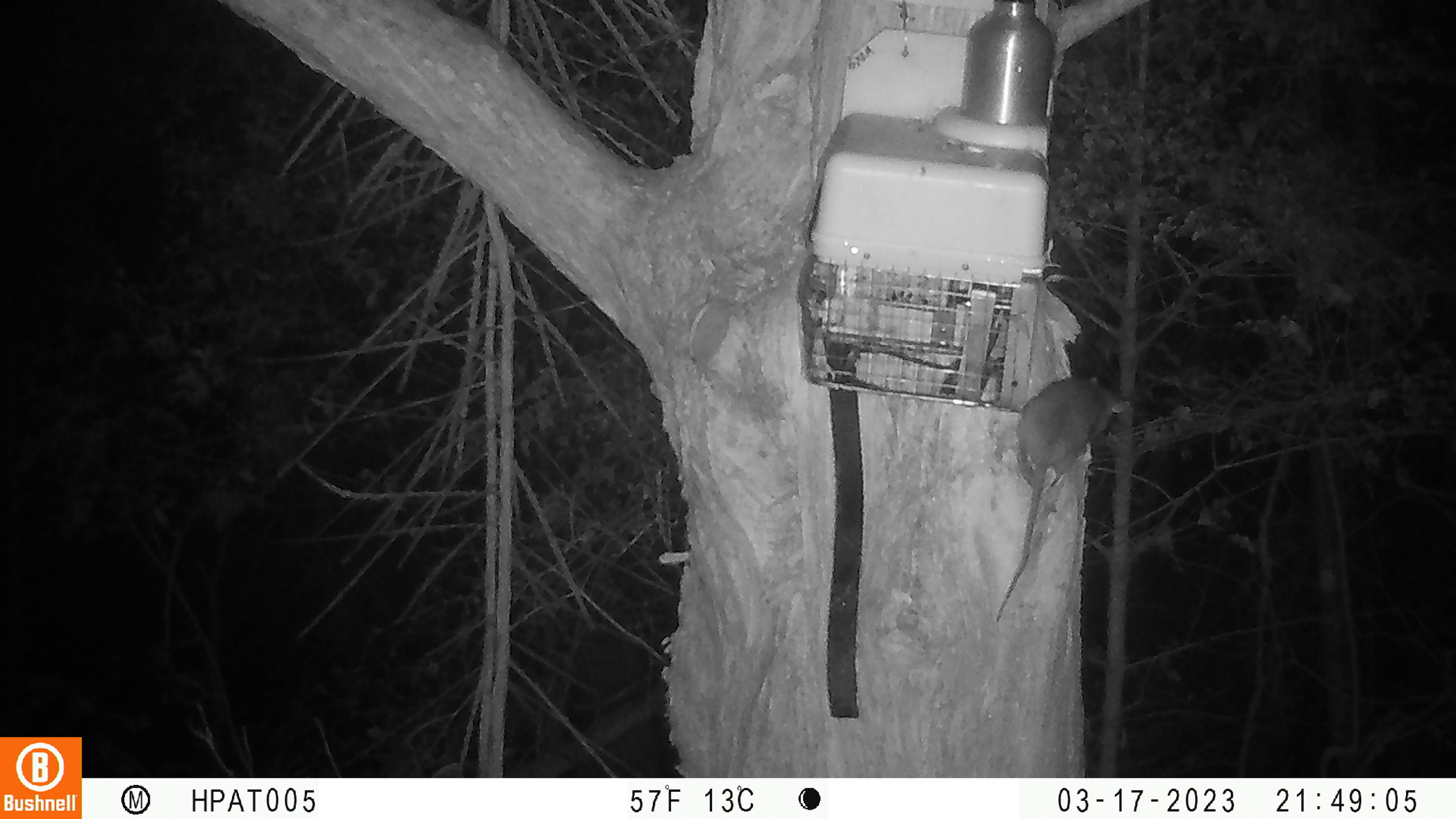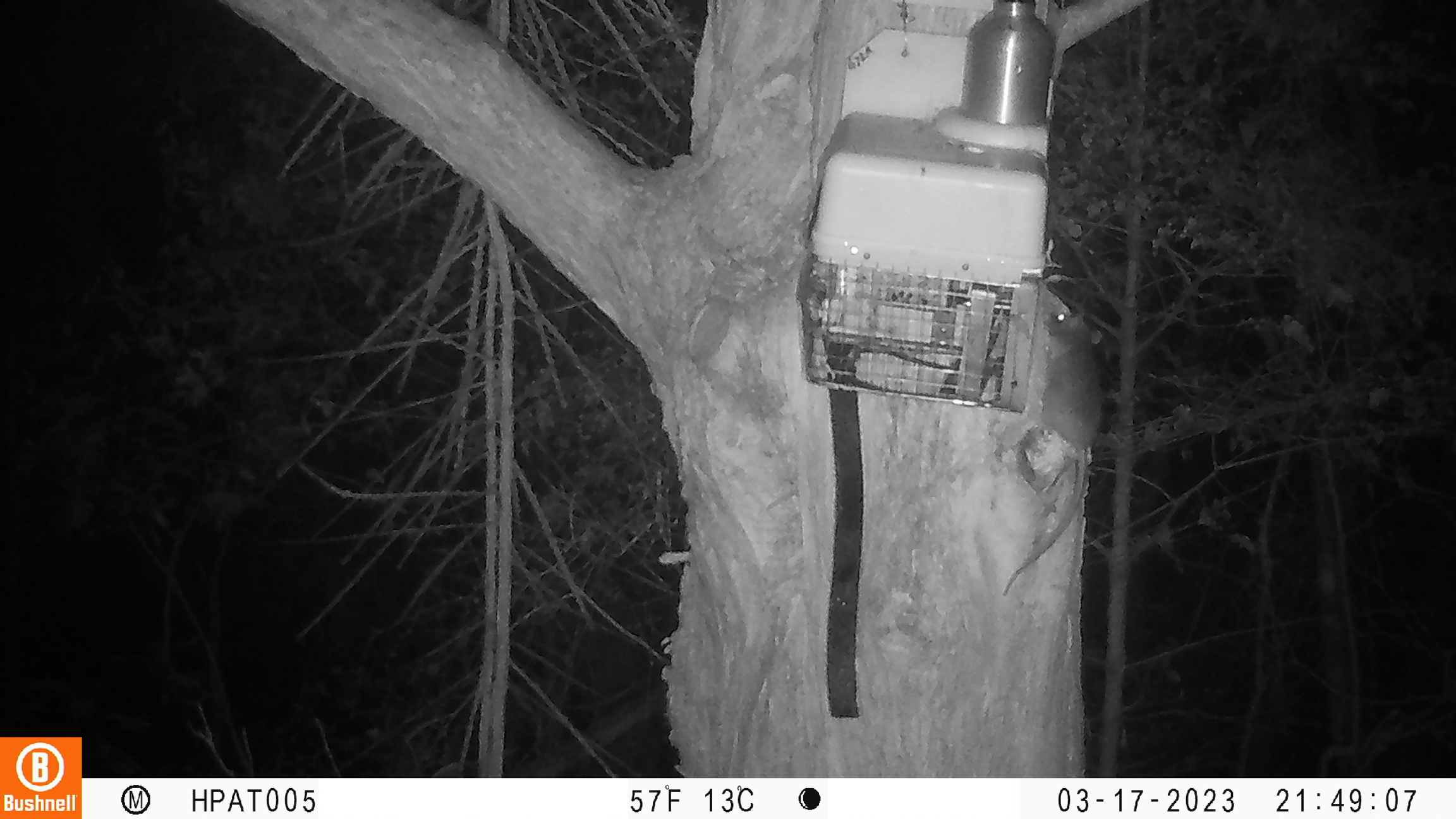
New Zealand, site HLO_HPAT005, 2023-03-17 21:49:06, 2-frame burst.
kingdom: Animalia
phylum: Chordata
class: Mammalia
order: Rodentia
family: Muridae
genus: Rattus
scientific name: Rattus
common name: rat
Rat (Rattus).